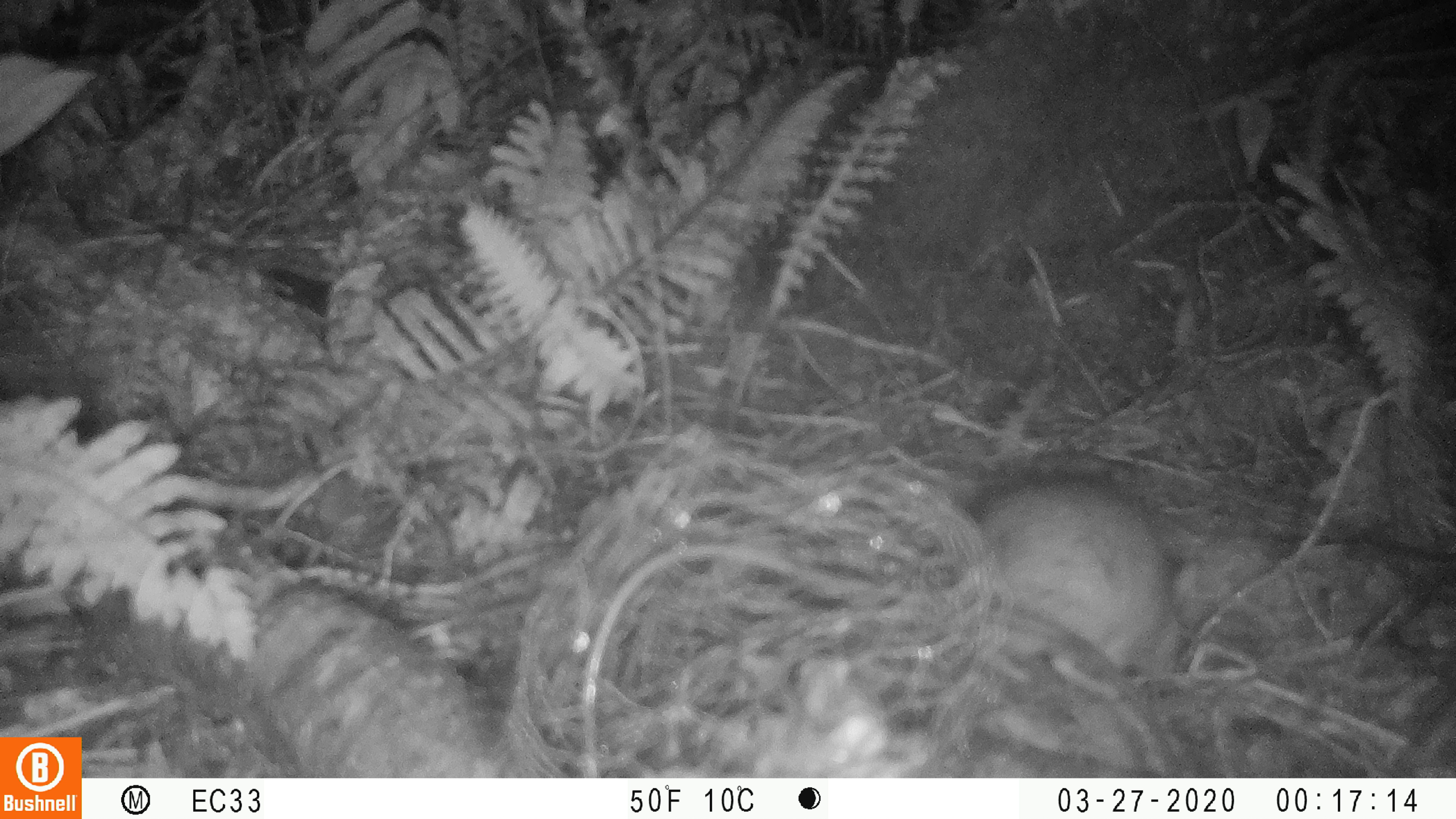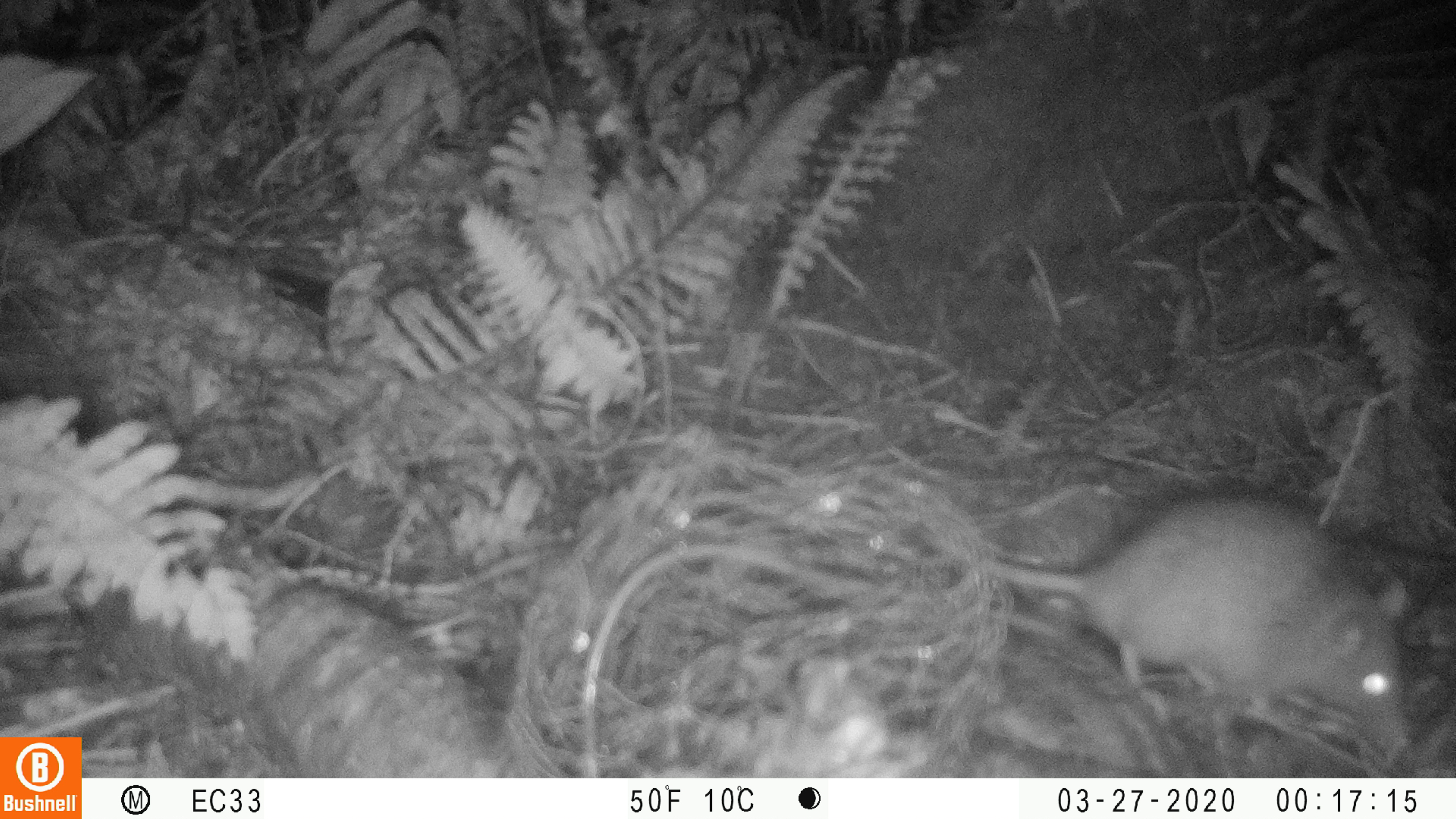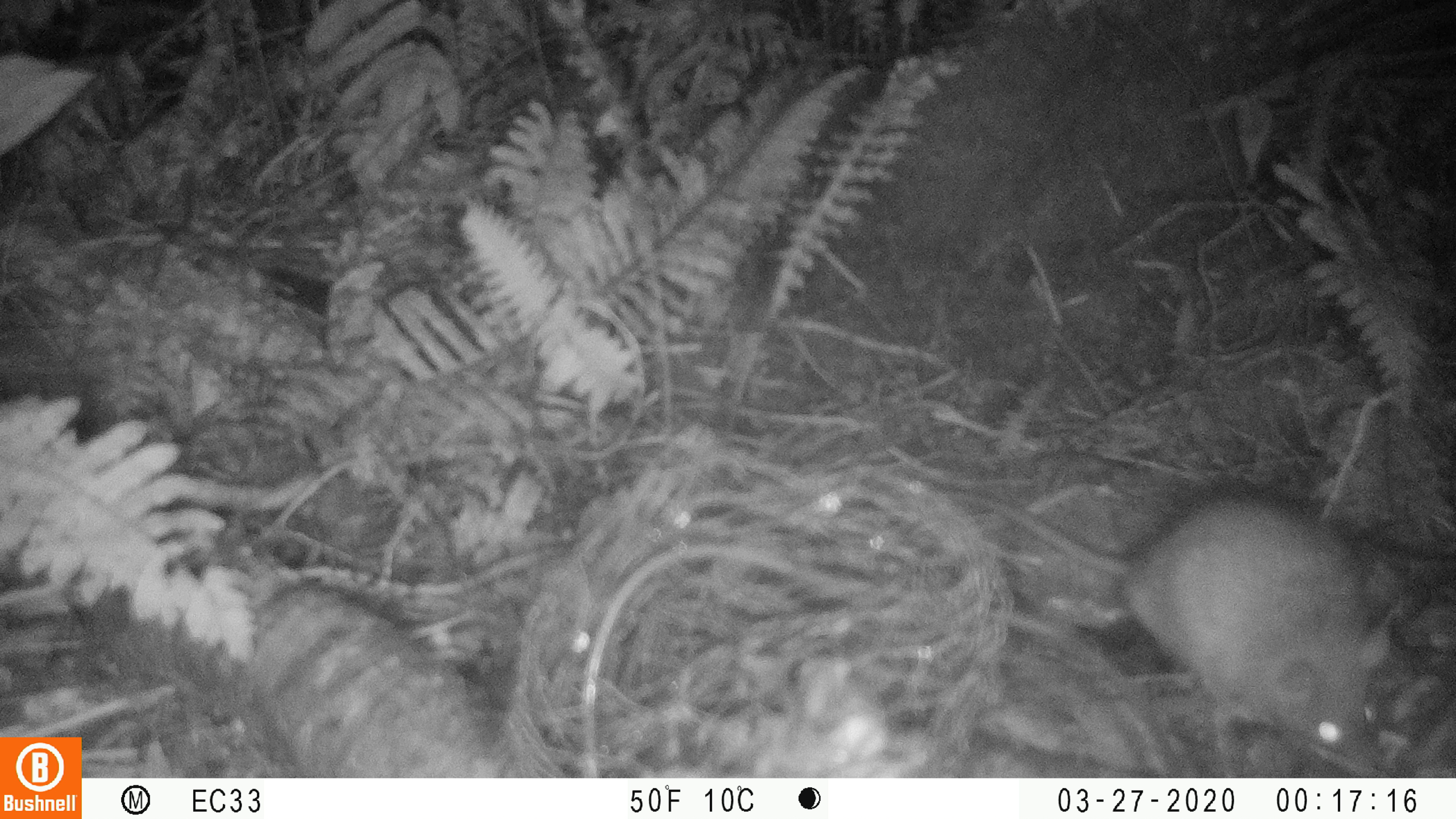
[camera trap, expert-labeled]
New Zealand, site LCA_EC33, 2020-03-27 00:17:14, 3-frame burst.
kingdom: Animalia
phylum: Chordata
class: Mammalia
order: Rodentia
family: Muridae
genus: Rattus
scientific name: Rattus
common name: rat